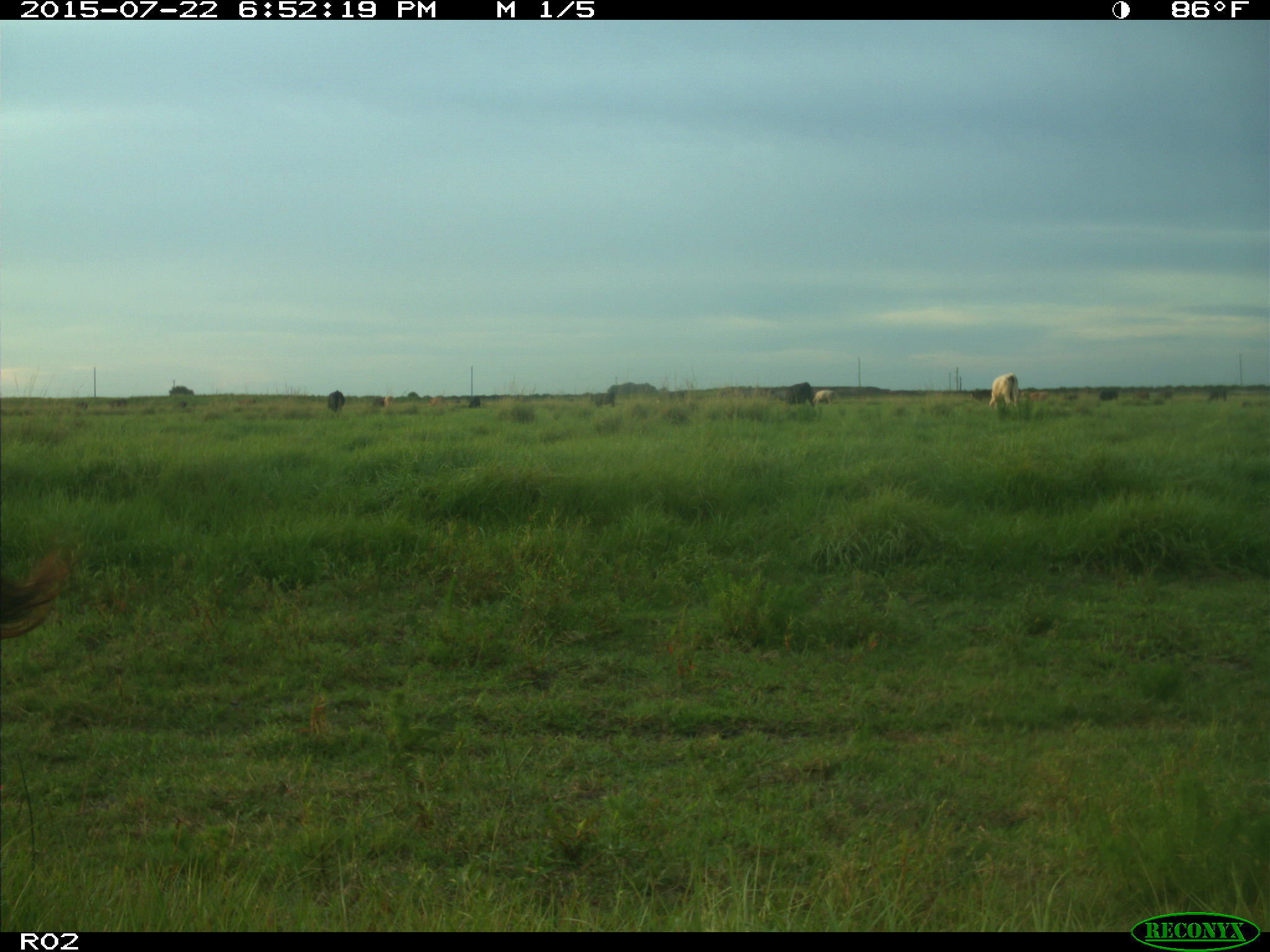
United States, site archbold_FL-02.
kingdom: Animalia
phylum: Chordata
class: Mammalia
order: Artiodactyla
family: Bovidae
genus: Bos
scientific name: Bos taurus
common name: domestic cow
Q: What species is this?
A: Bos taurus (domestic cow).